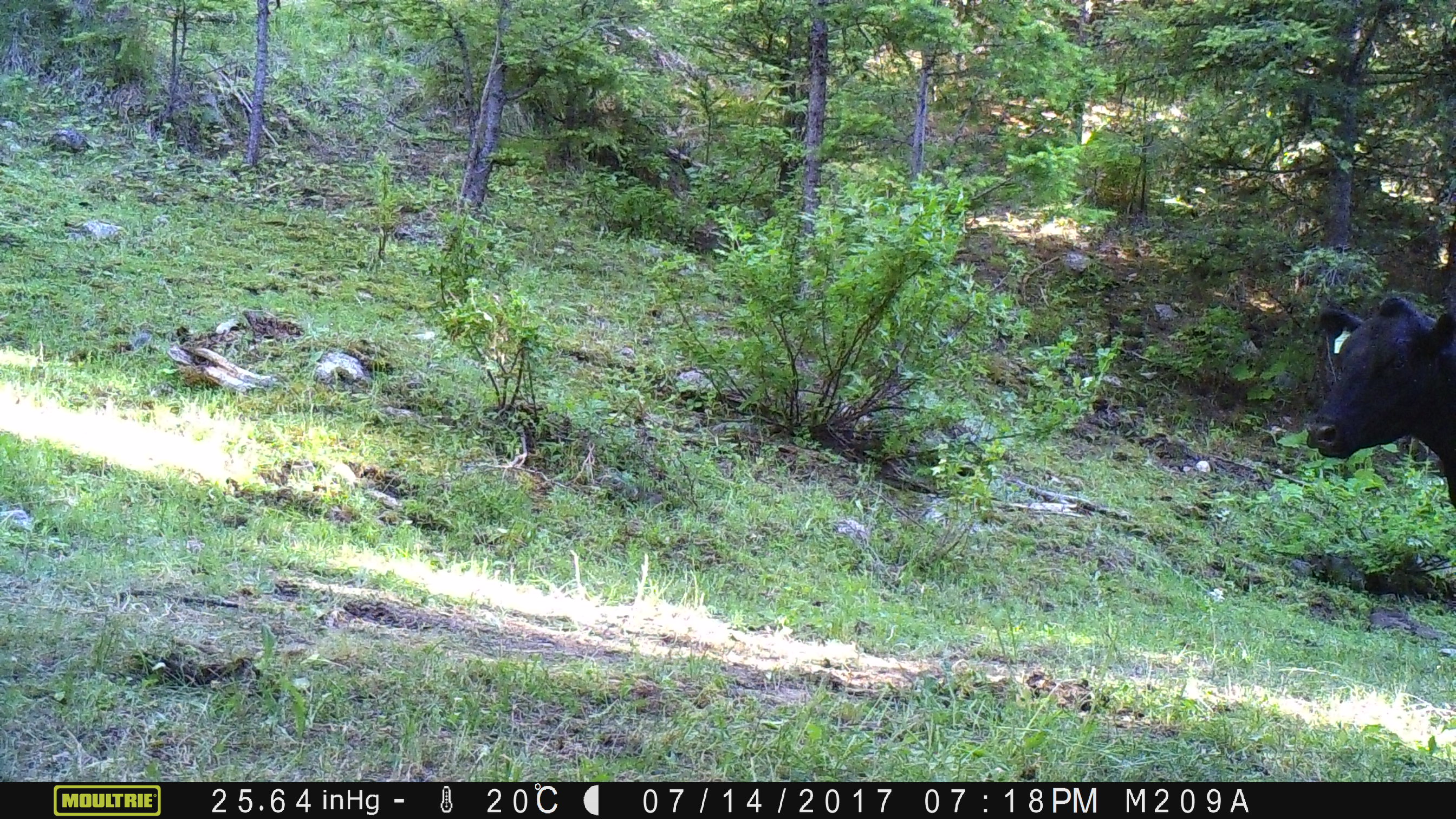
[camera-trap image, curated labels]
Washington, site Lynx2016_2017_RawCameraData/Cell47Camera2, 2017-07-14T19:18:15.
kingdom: Animalia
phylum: Chordata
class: Mammalia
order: Artiodactyla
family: Bovidae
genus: Bos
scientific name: Bos taurus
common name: domestic cattle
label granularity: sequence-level